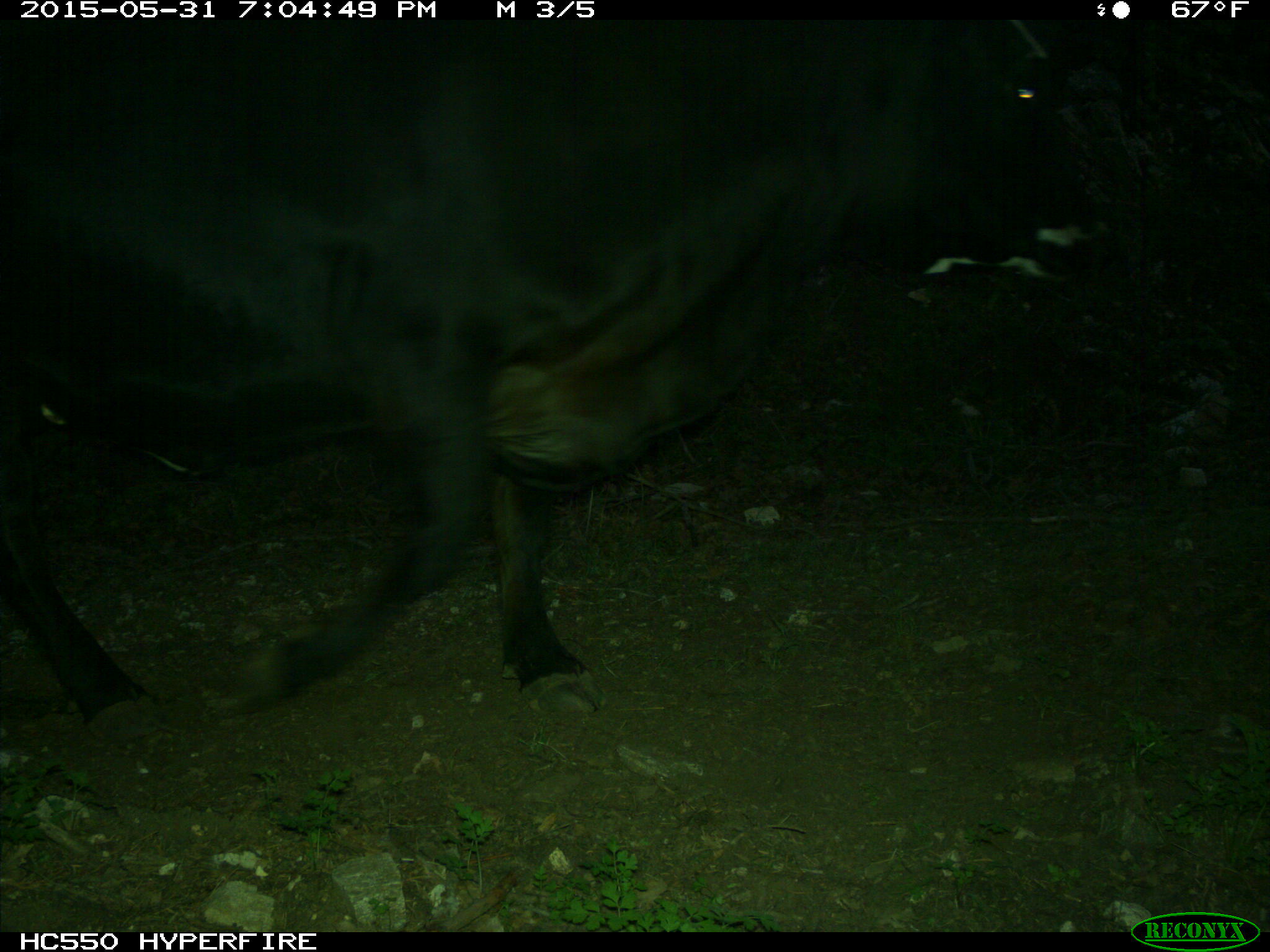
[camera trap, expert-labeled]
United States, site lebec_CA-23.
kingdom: Animalia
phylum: Chordata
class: Mammalia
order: Artiodactyla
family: Bovidae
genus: Bos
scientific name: Bos taurus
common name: domestic cow